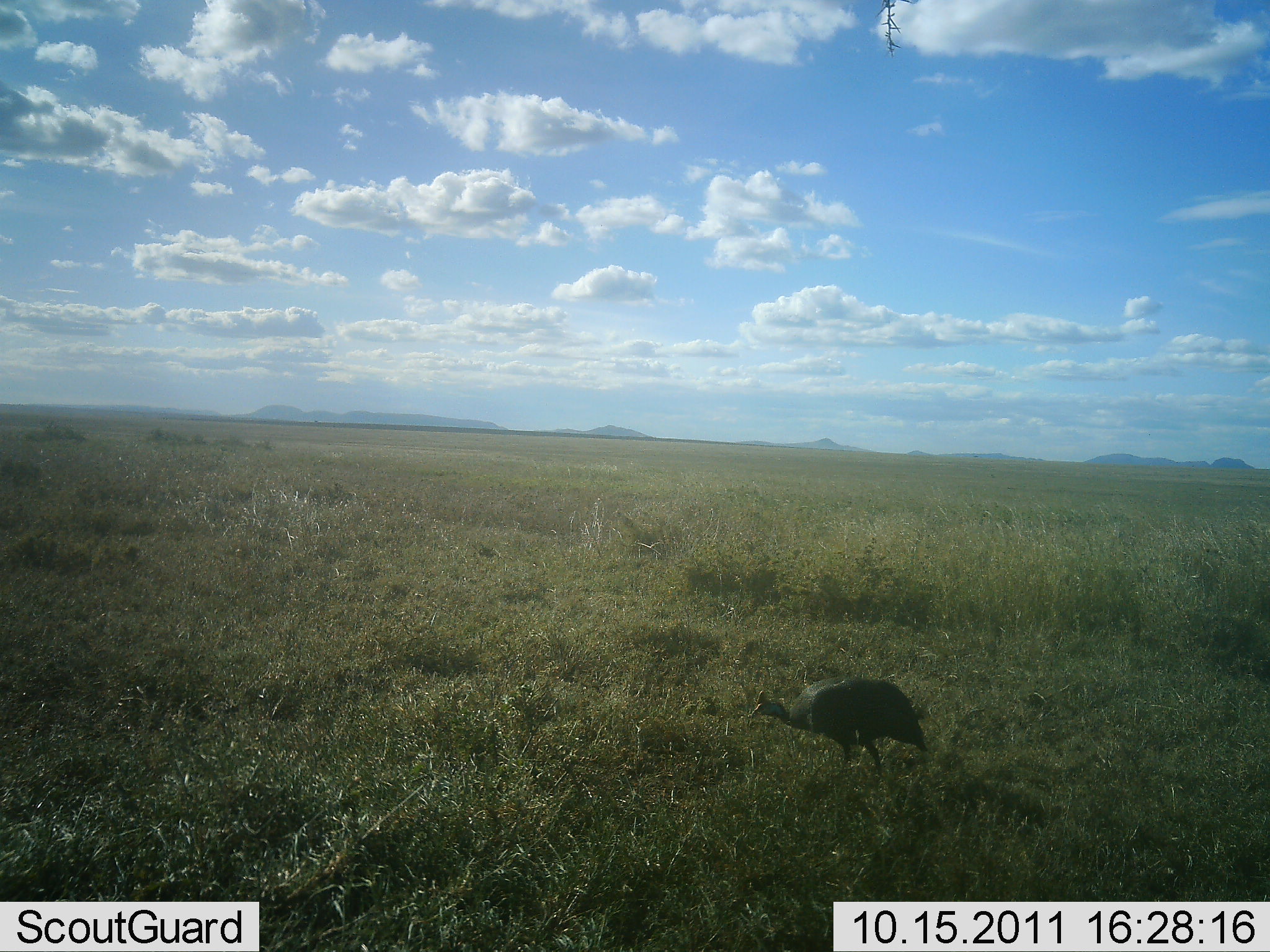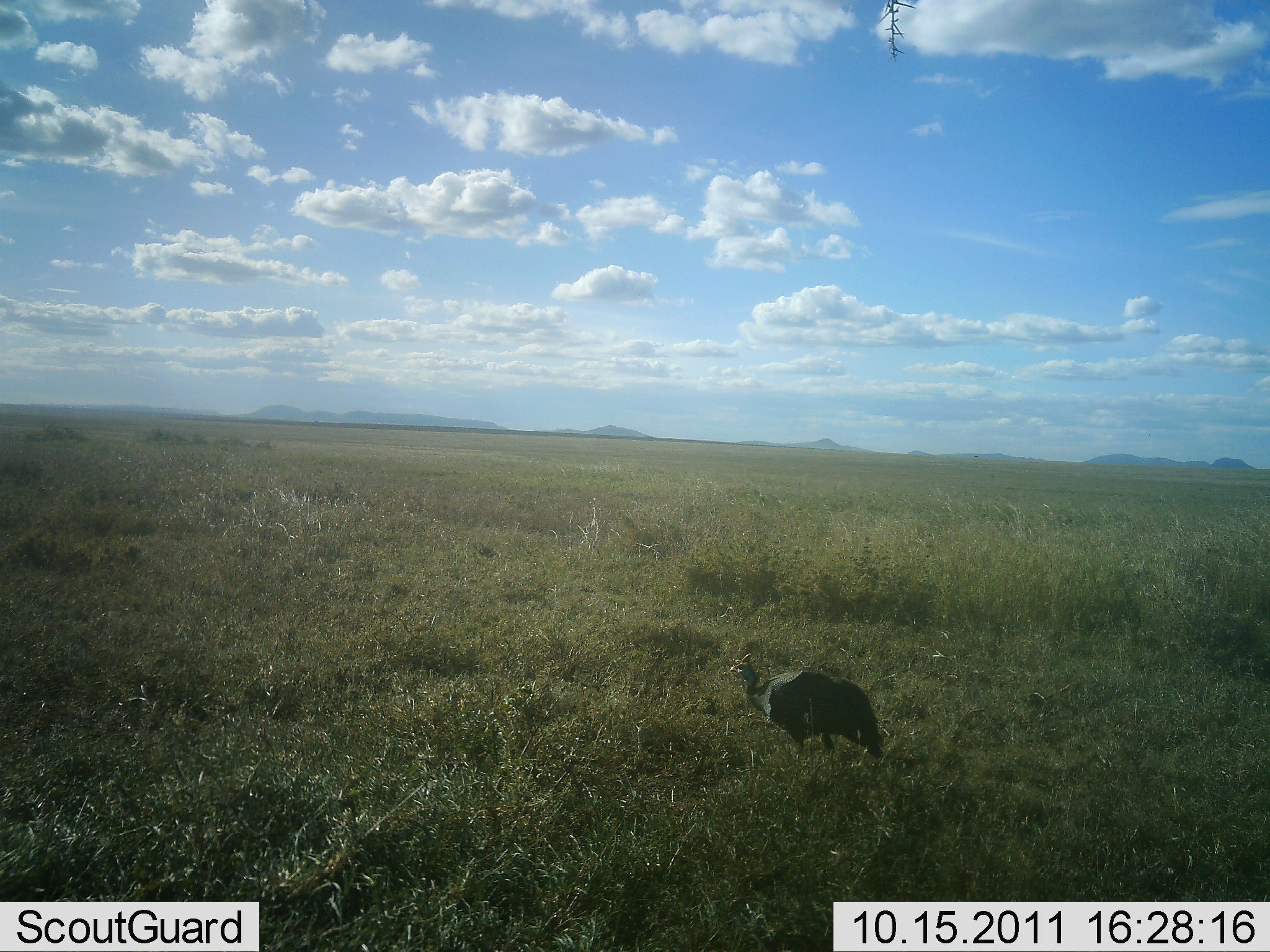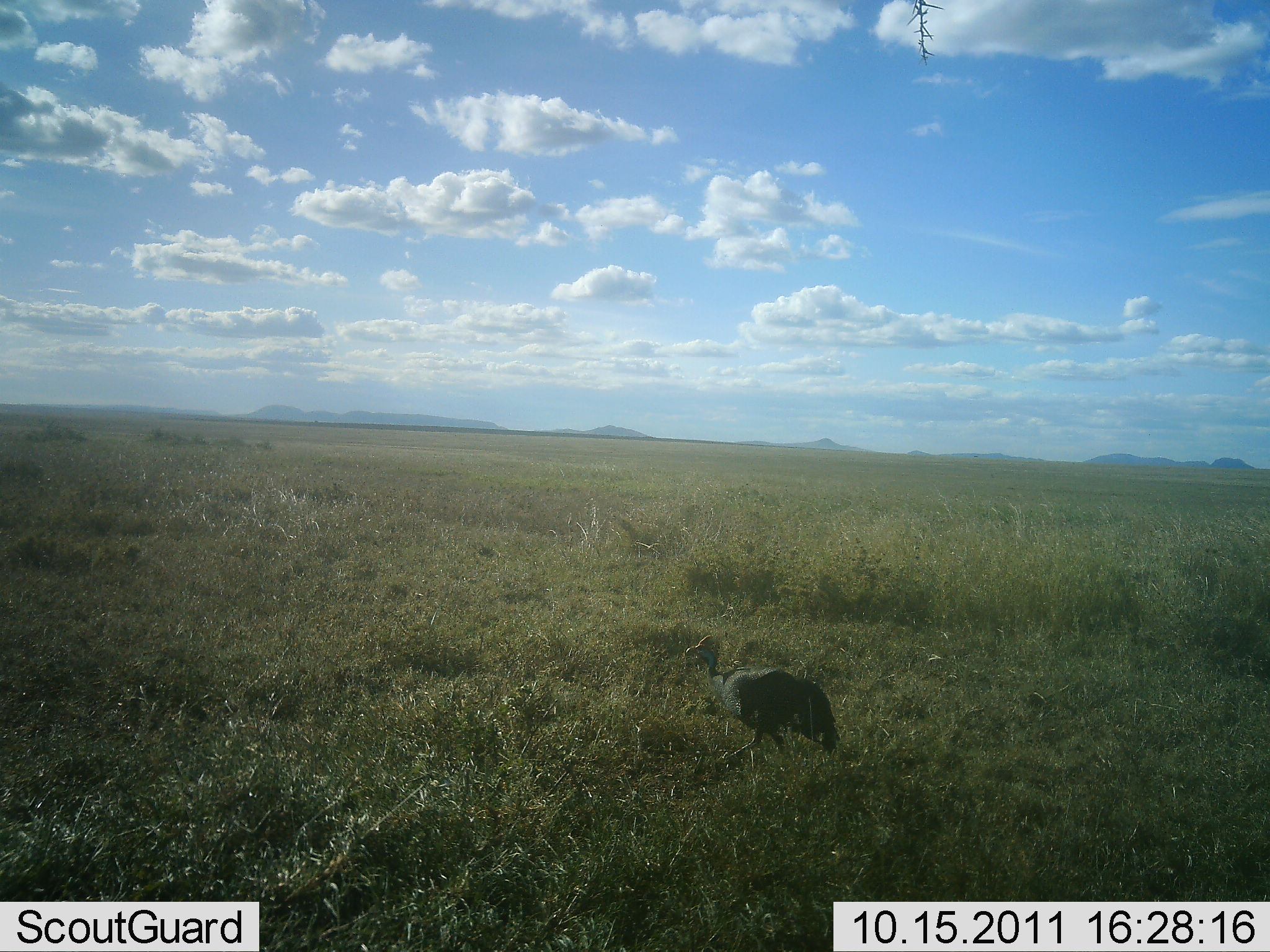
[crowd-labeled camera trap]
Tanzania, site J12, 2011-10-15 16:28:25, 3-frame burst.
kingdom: Animalia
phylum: Chordata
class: Aves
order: Galliformes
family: Numididae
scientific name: Numididae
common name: guinea fowl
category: guineafowl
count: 1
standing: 25%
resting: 0%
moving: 83%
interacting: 0%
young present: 0%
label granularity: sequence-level